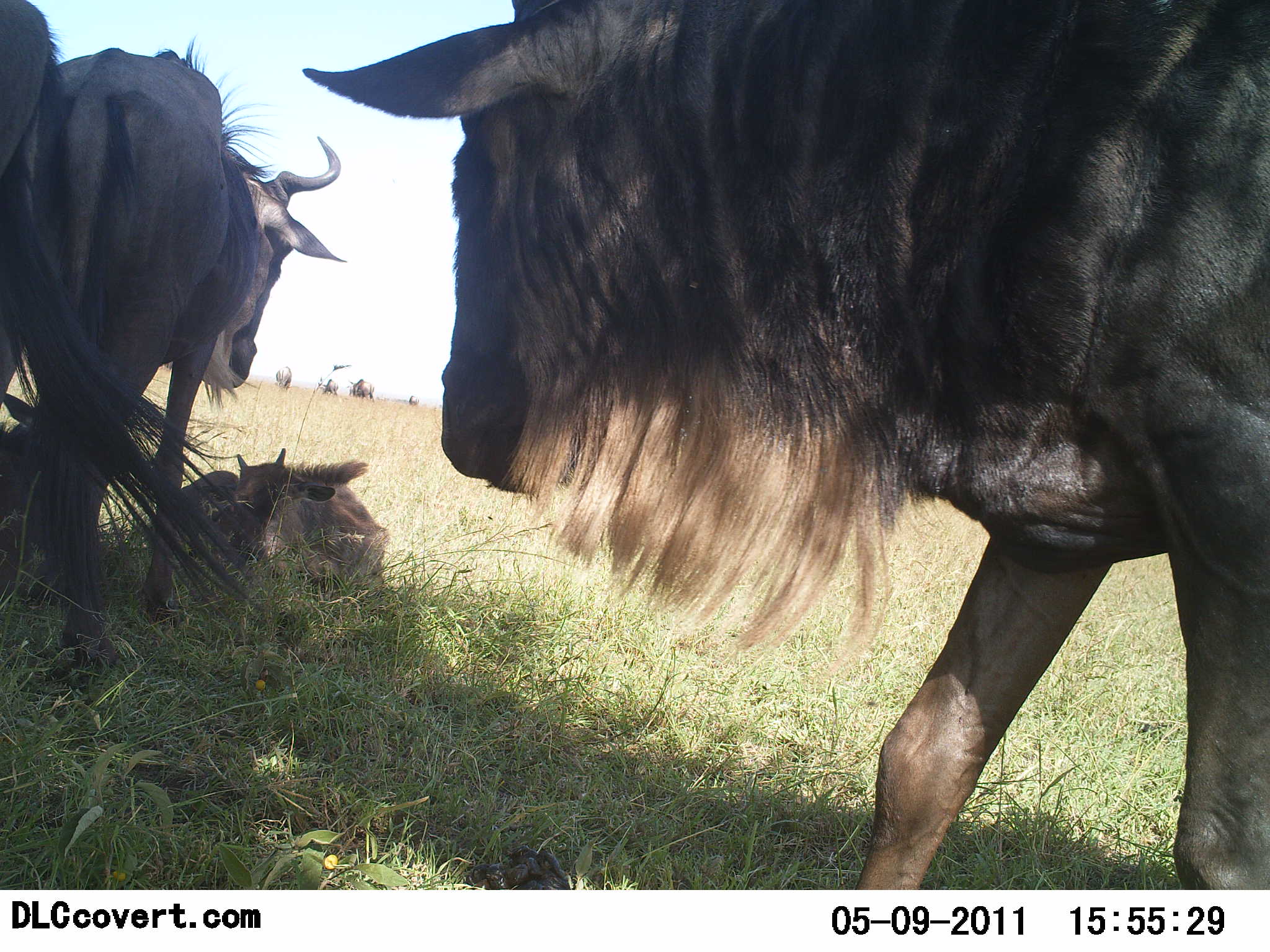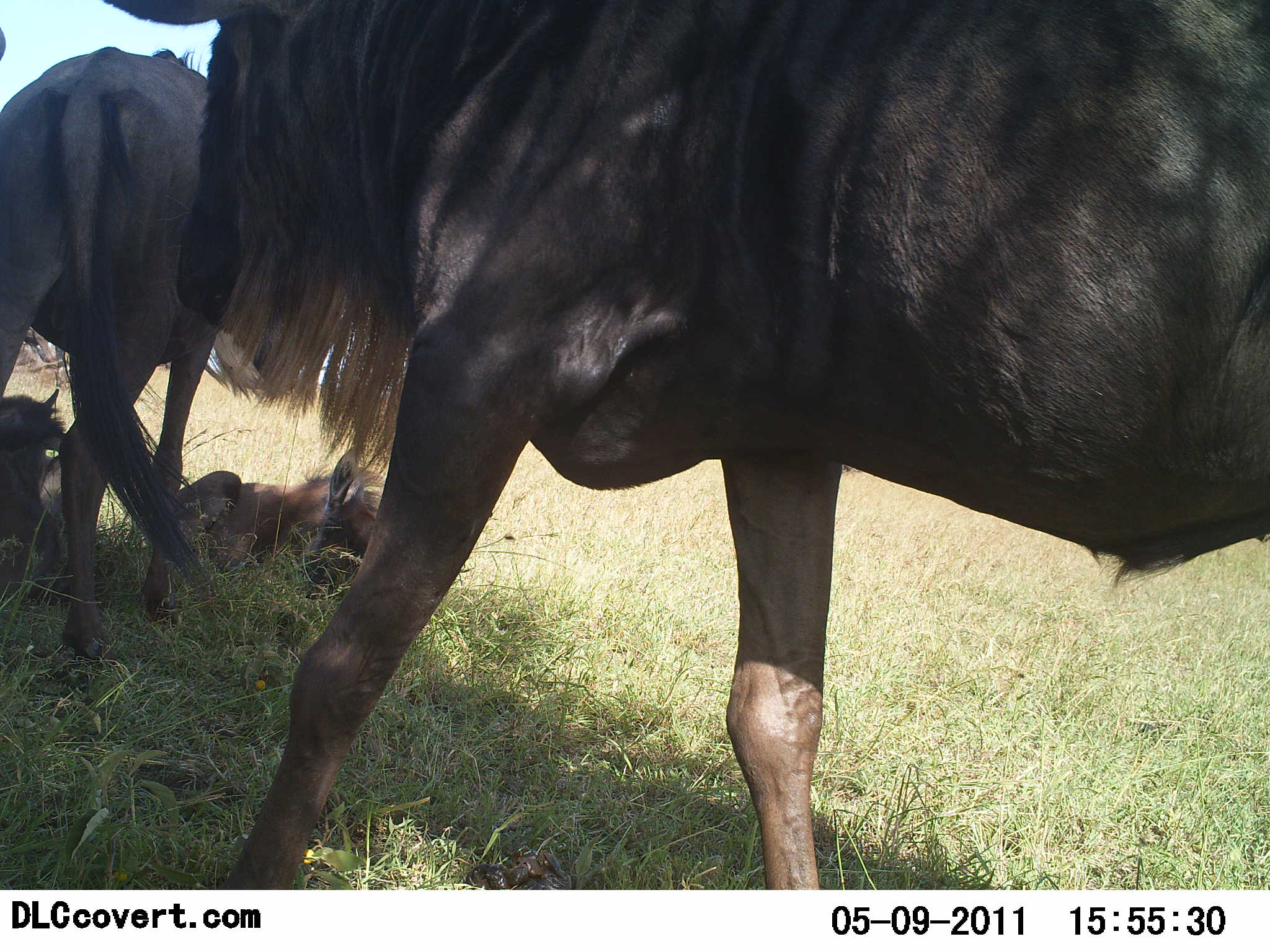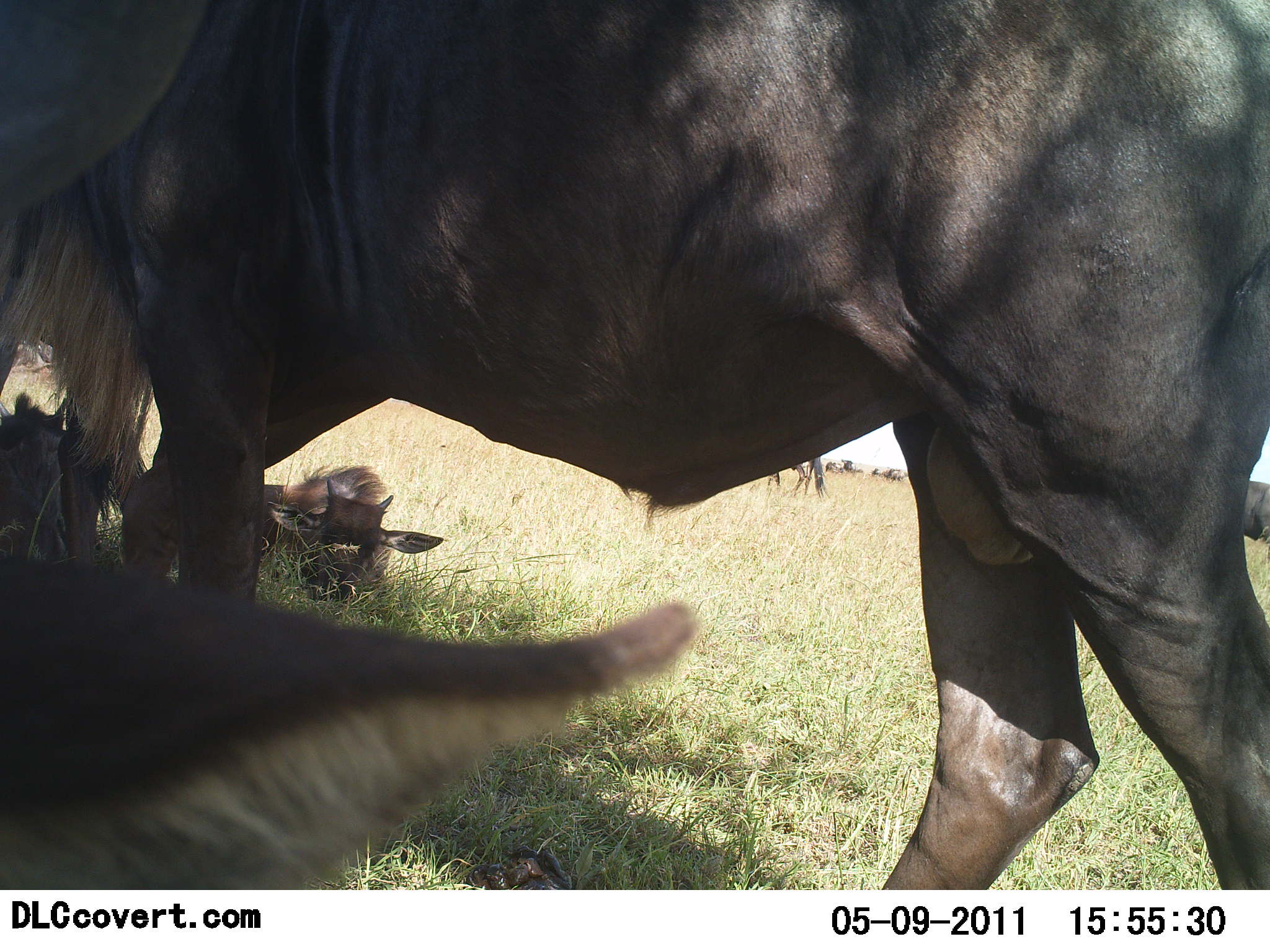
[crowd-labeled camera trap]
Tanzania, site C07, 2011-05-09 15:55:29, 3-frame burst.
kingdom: Animalia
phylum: Chordata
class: Mammalia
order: Artiodactyla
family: Bovidae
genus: Connochaetes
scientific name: Connochaetes taurinus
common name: blue wildebeest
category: wildebeest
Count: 4.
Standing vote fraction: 69%.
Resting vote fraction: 100%.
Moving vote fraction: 69%.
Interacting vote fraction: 0%.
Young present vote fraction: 38%.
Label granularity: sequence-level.